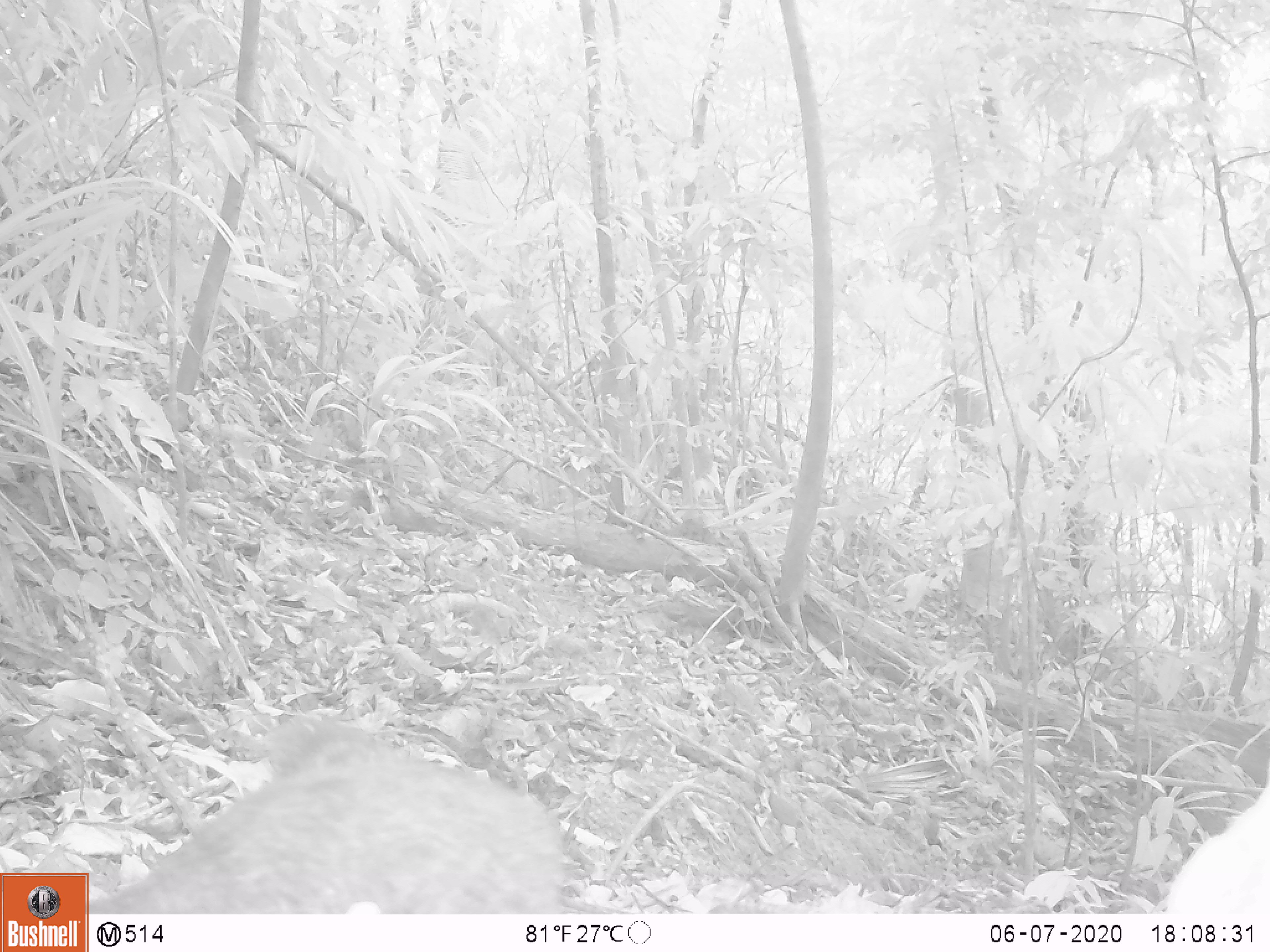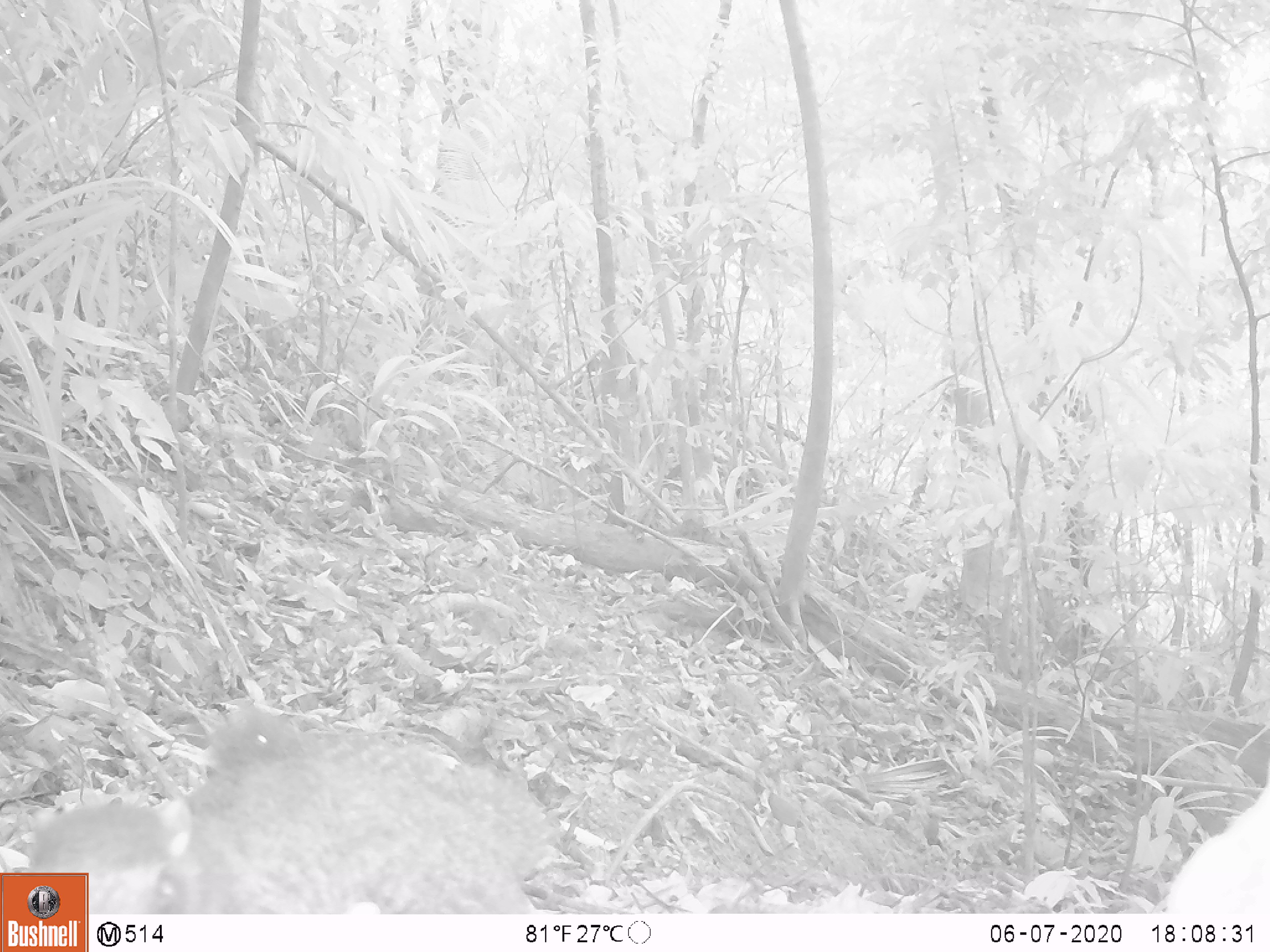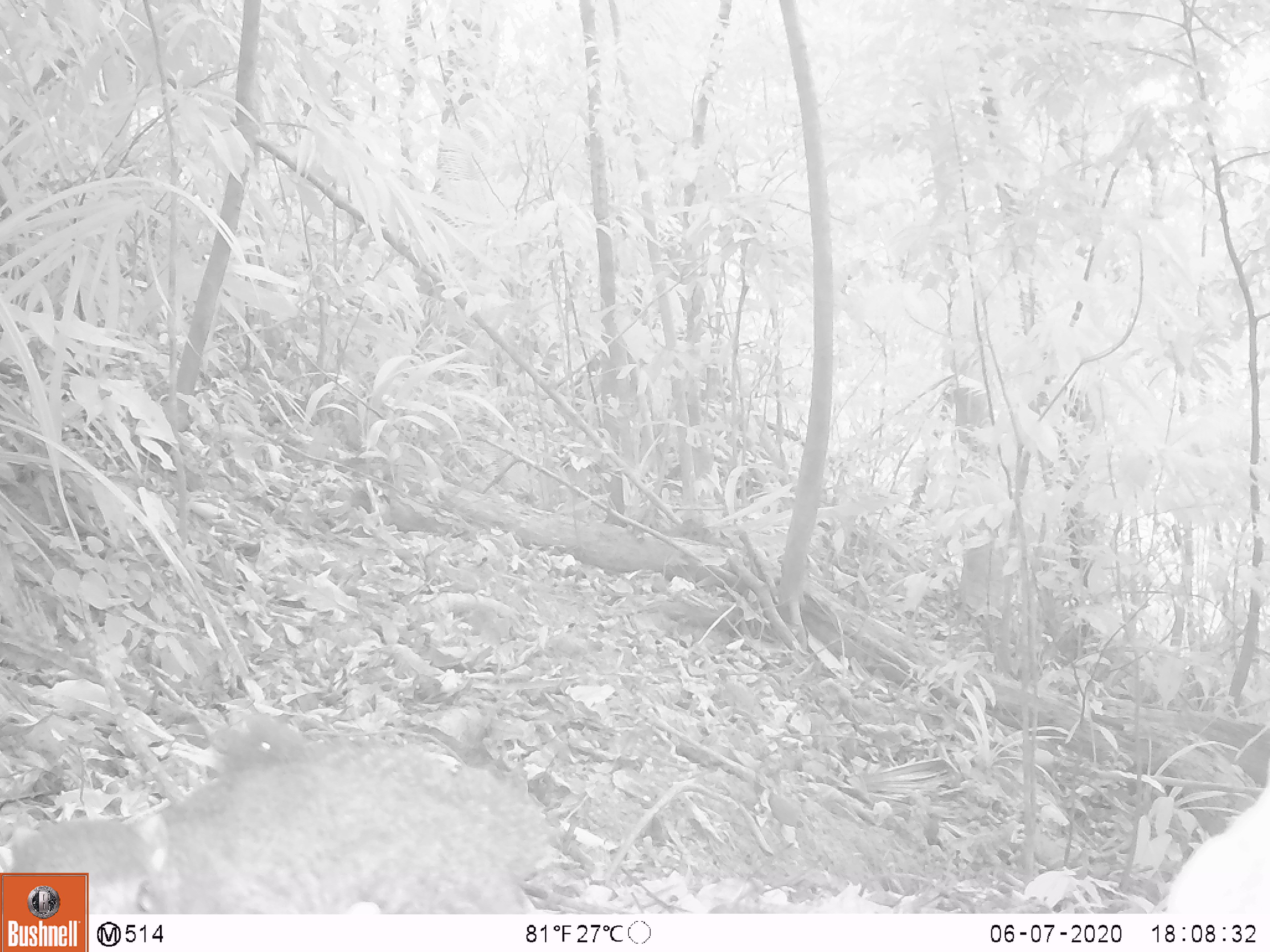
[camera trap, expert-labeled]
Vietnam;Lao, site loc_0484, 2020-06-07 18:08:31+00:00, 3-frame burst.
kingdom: Animalia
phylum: Chordata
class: Mammalia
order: Rodentia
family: Sciuridae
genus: Callosciurus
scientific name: Callosciurus erythraeus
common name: pallas's squirrel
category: pallass squirrel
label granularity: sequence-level